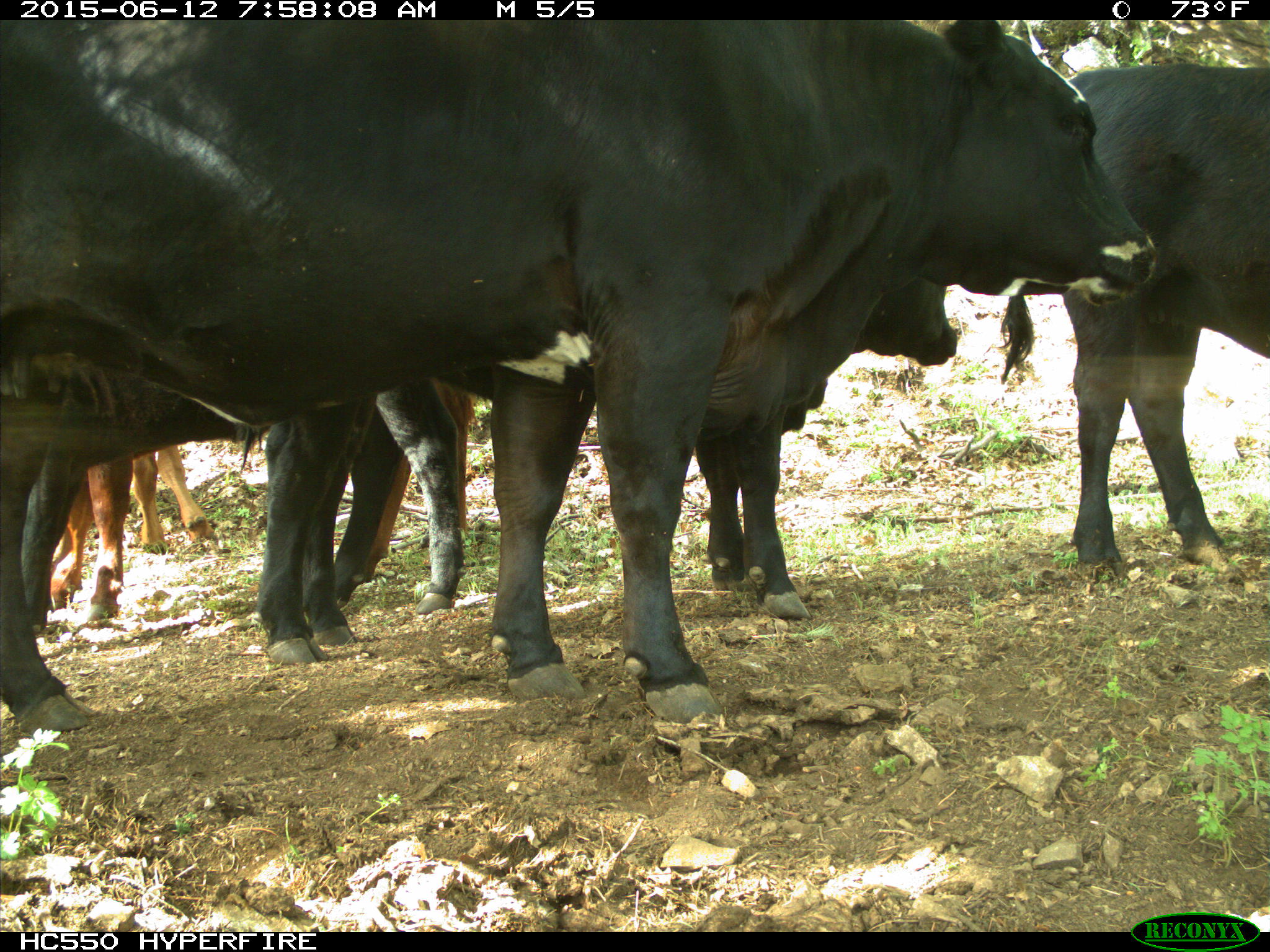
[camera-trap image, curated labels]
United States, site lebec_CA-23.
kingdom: Animalia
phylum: Chordata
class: Mammalia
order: Artiodactyla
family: Bovidae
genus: Bos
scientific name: Bos taurus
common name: domestic cow